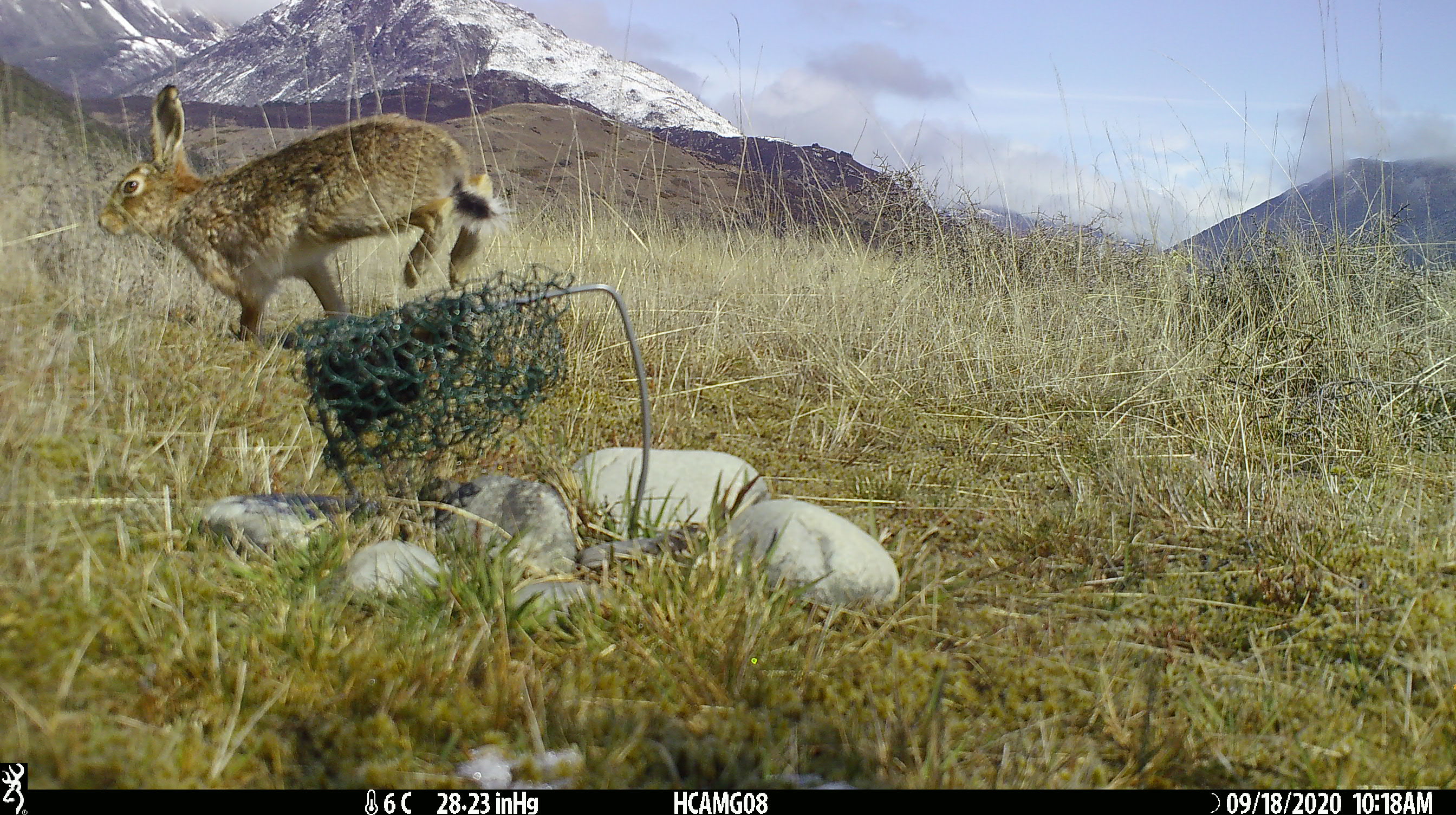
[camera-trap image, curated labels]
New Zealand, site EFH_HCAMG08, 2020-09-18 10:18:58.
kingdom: Animalia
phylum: Chordata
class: Mammalia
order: Lagomorpha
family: Leporidae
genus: Lepus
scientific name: Lepus europaeus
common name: brown hare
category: hare